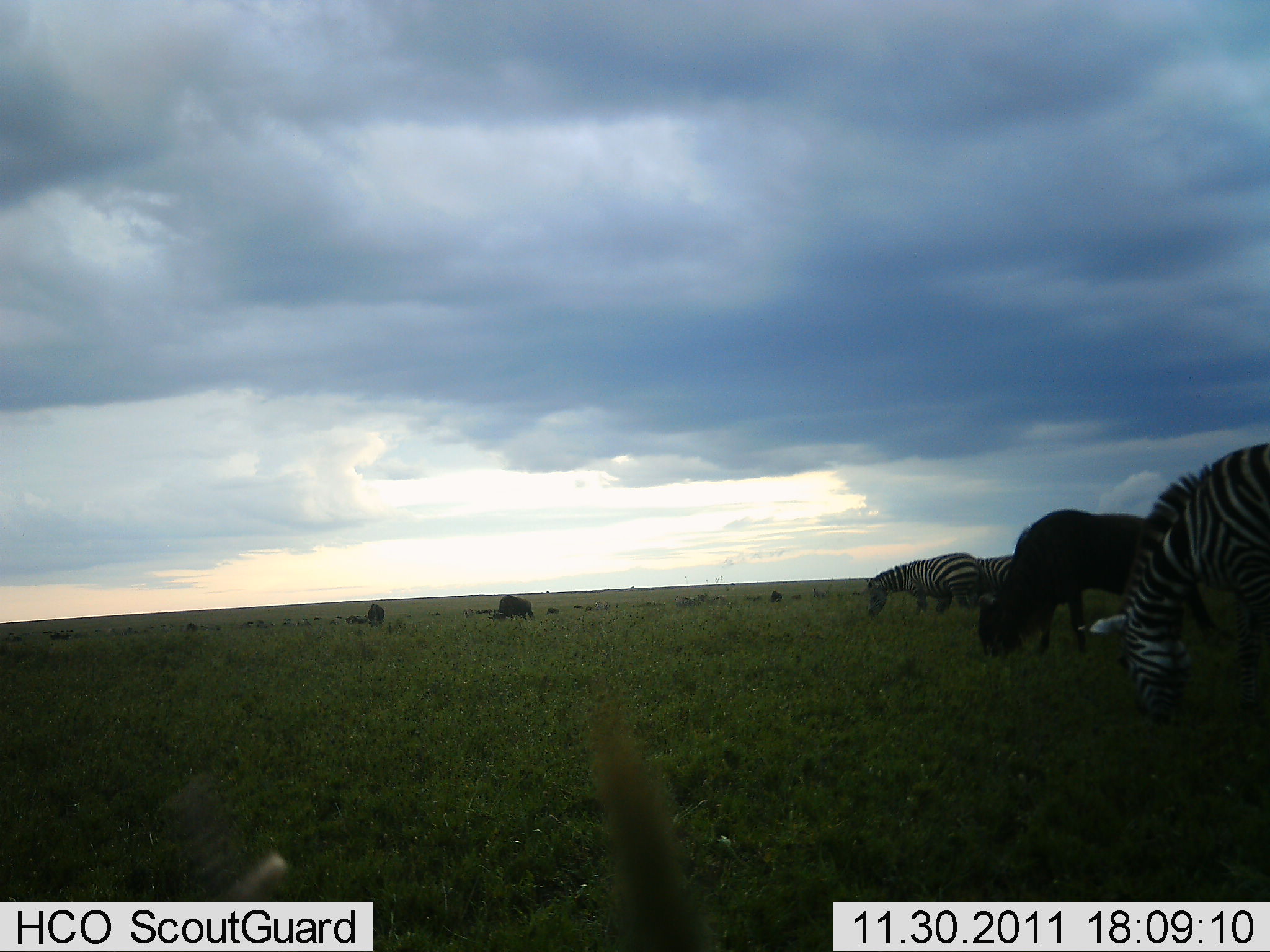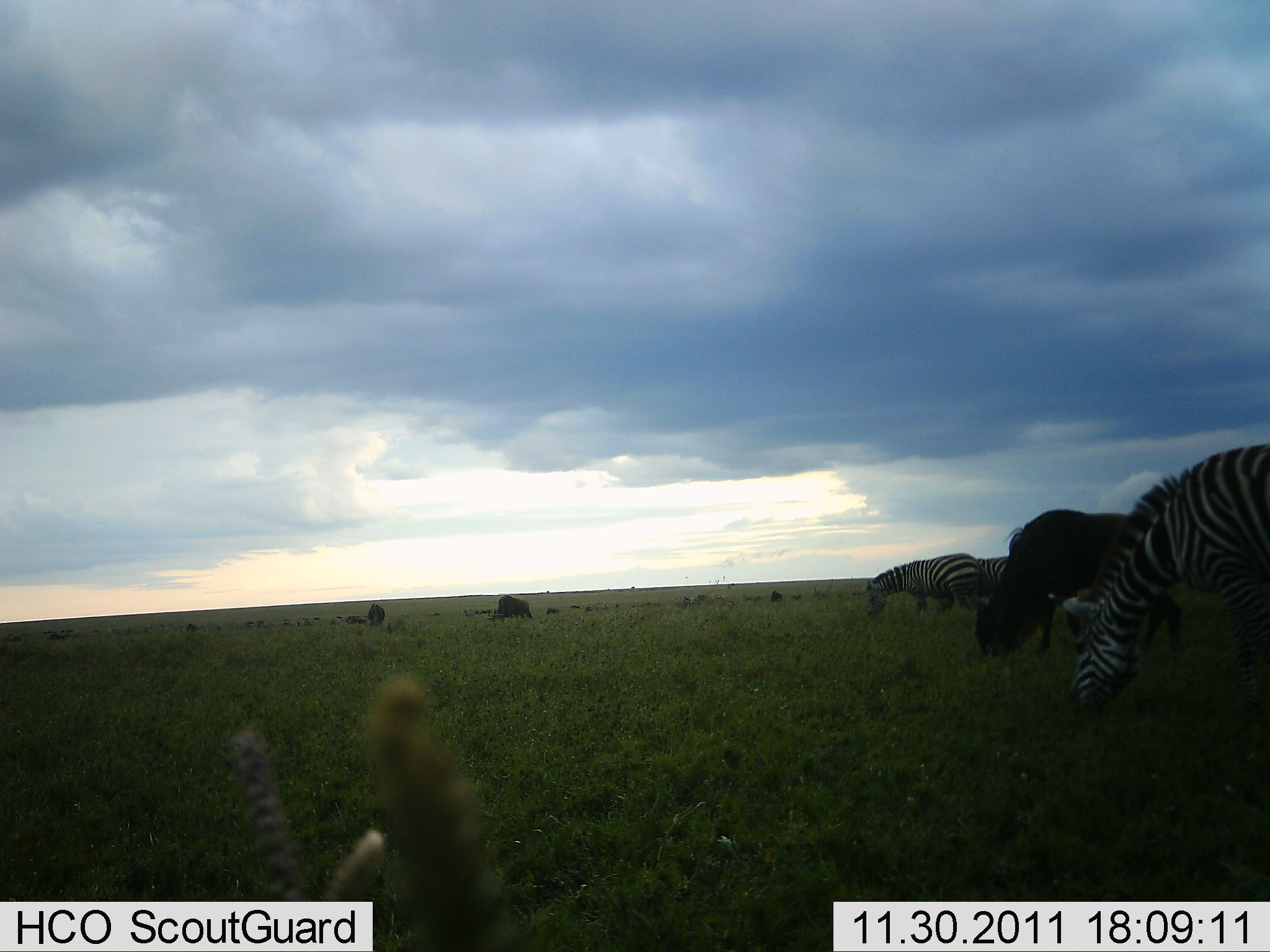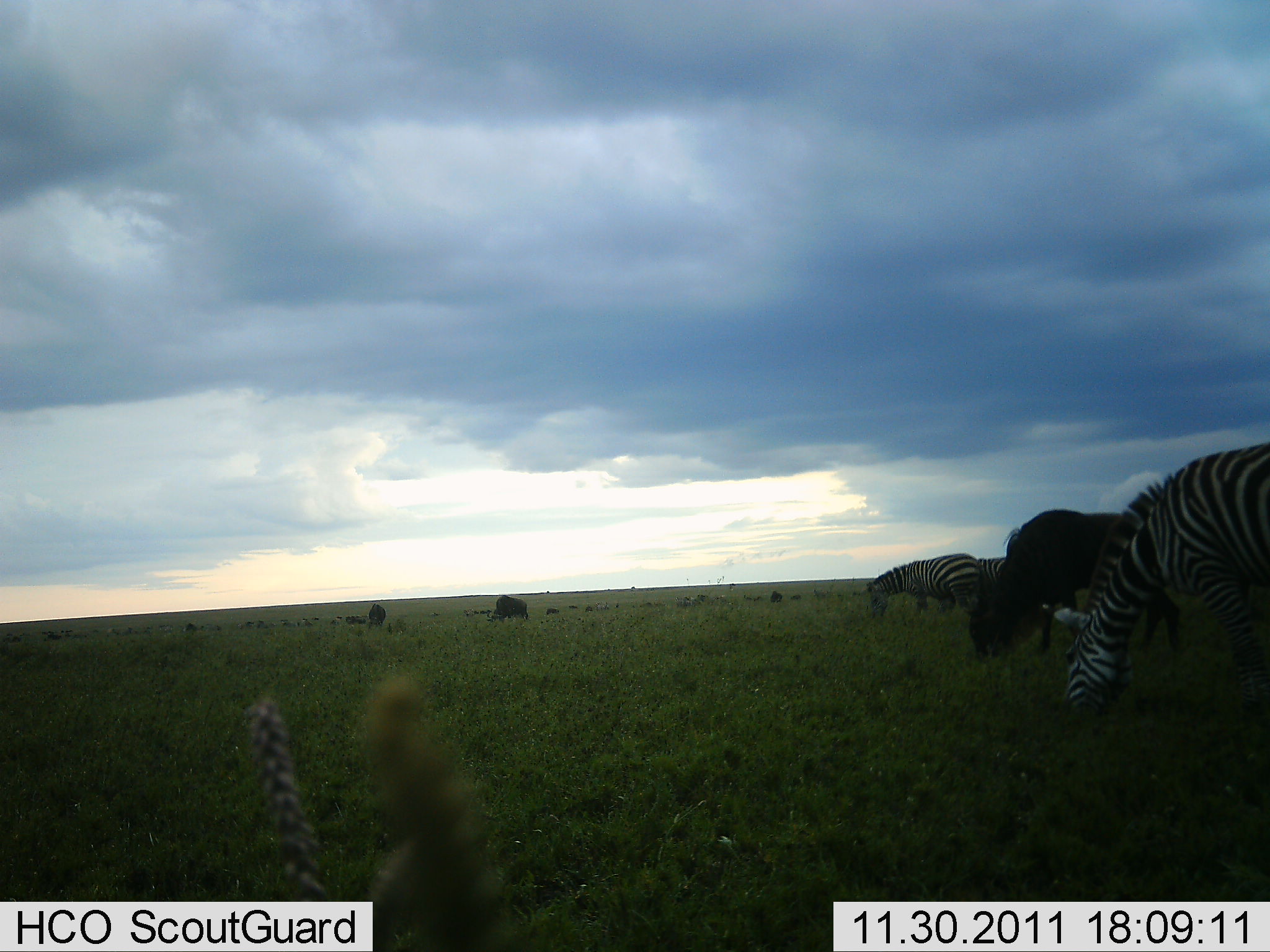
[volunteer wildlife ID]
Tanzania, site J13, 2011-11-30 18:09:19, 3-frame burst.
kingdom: Animalia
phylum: Chordata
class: Mammalia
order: Artiodactyla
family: Bovidae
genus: Connochaetes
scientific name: Connochaetes taurinus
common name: blue wildebeest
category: wildebeest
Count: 3.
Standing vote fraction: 0%.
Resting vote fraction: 0%.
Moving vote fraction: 0%.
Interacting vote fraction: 0%.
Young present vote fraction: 0%.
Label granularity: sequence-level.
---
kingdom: Animalia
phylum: Chordata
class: Mammalia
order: Perissodactyla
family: Equidae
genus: Equus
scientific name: Equus quagga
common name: plains zebra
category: zebra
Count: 2.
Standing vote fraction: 7%.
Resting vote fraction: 0%.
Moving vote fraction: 0%.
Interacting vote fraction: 0%.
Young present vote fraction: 0%.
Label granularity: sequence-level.